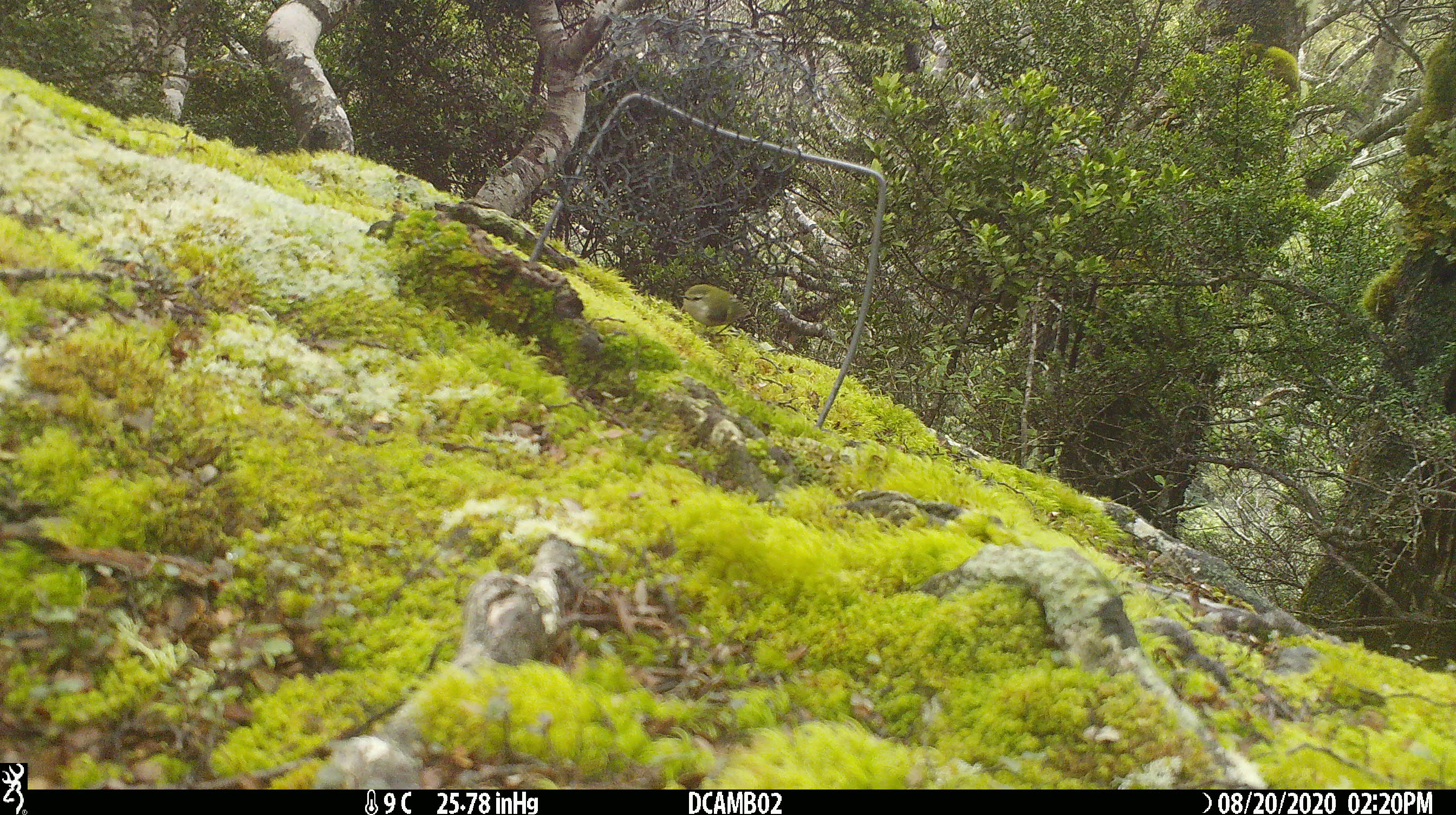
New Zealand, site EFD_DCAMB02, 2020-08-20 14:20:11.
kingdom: Animalia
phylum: Chordata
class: Aves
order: Passeriformes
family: Acanthisittidae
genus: Acanthisitta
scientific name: Acanthisitta chloris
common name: rifleman